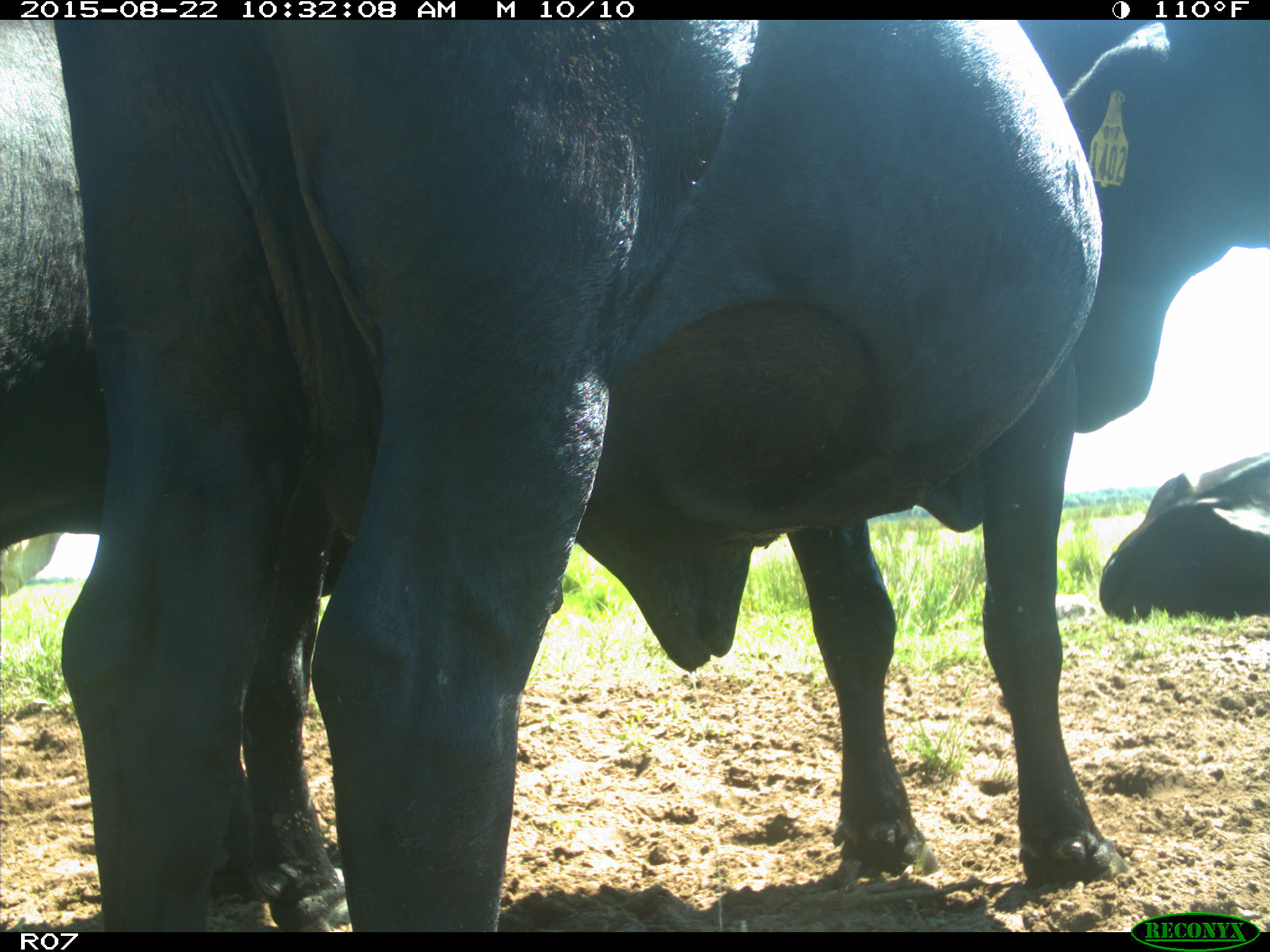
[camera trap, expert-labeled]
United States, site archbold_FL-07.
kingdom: Animalia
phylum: Chordata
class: Mammalia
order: Artiodactyla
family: Bovidae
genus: Bos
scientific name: Bos taurus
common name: domestic cow